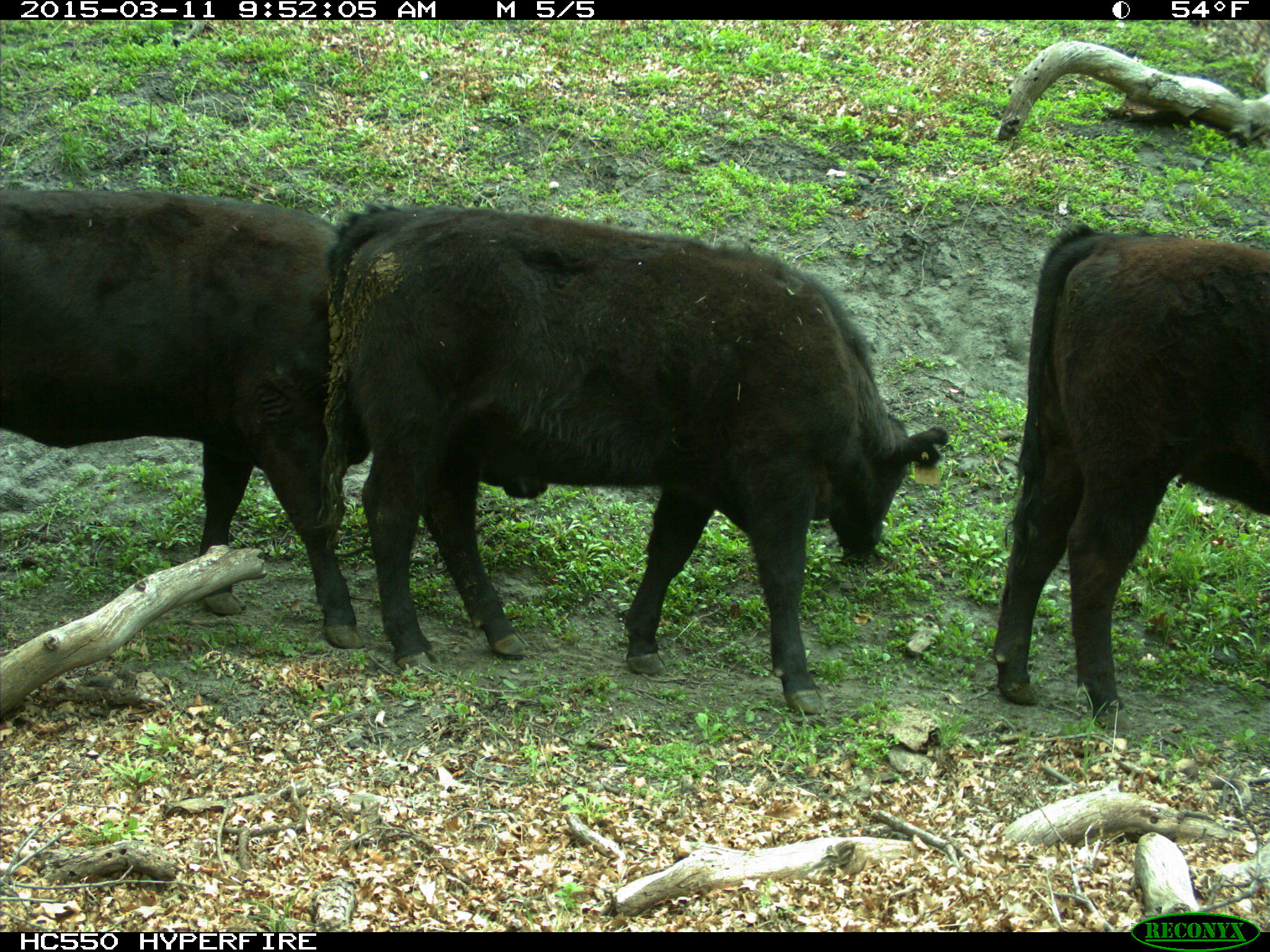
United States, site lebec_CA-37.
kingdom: Animalia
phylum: Chordata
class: Mammalia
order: Artiodactyla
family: Bovidae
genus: Bos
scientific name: Bos taurus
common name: domestic cow